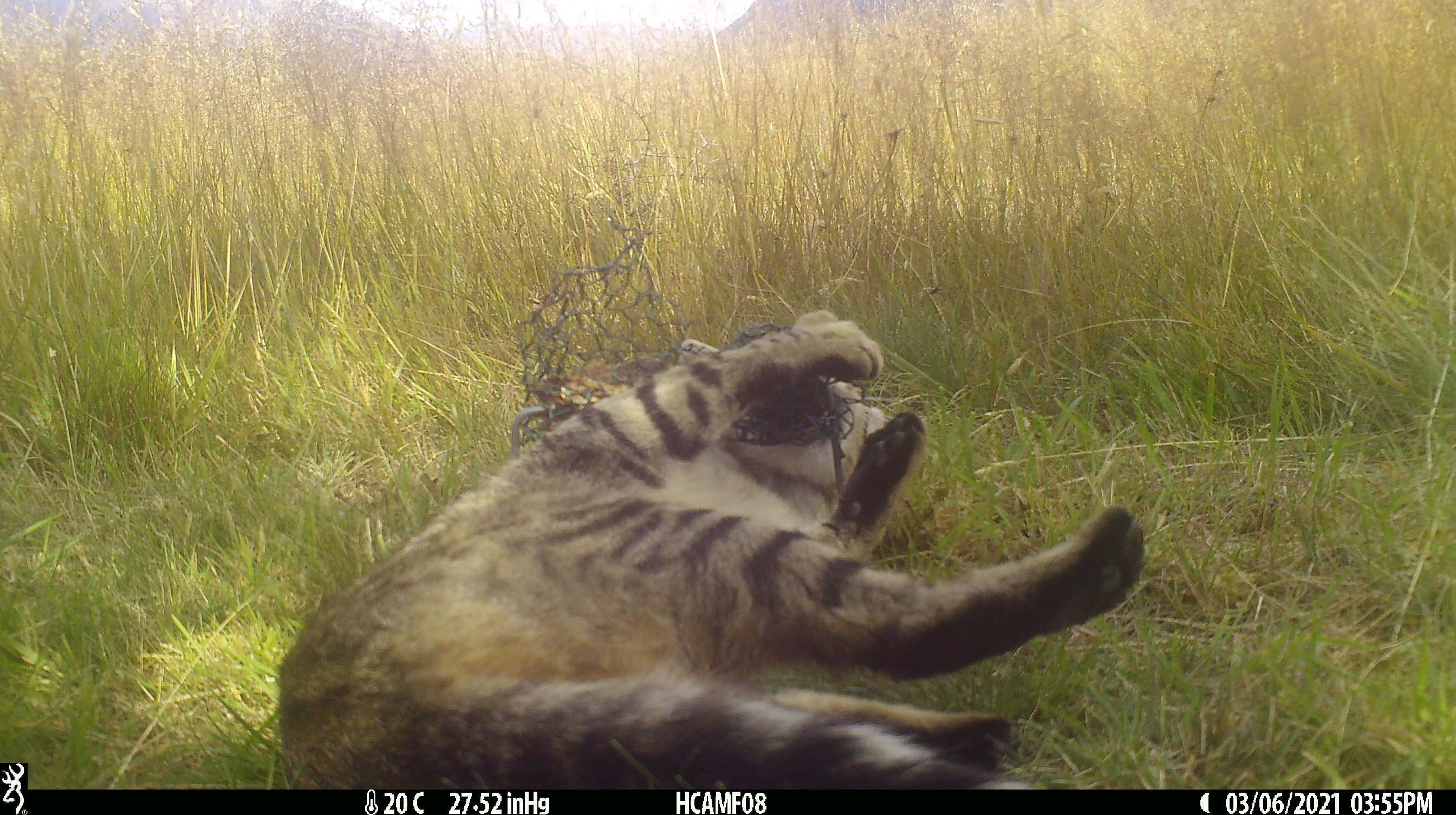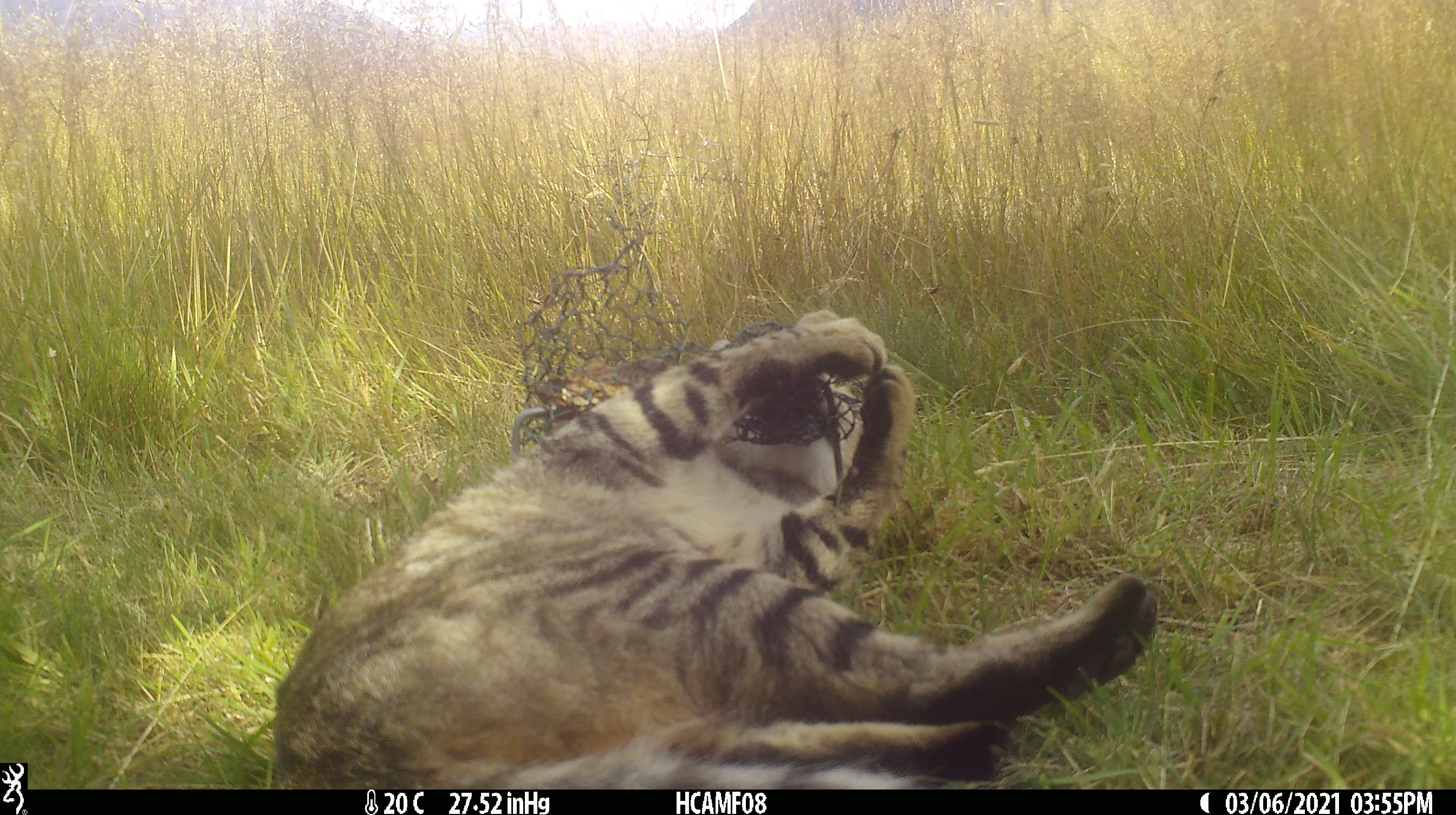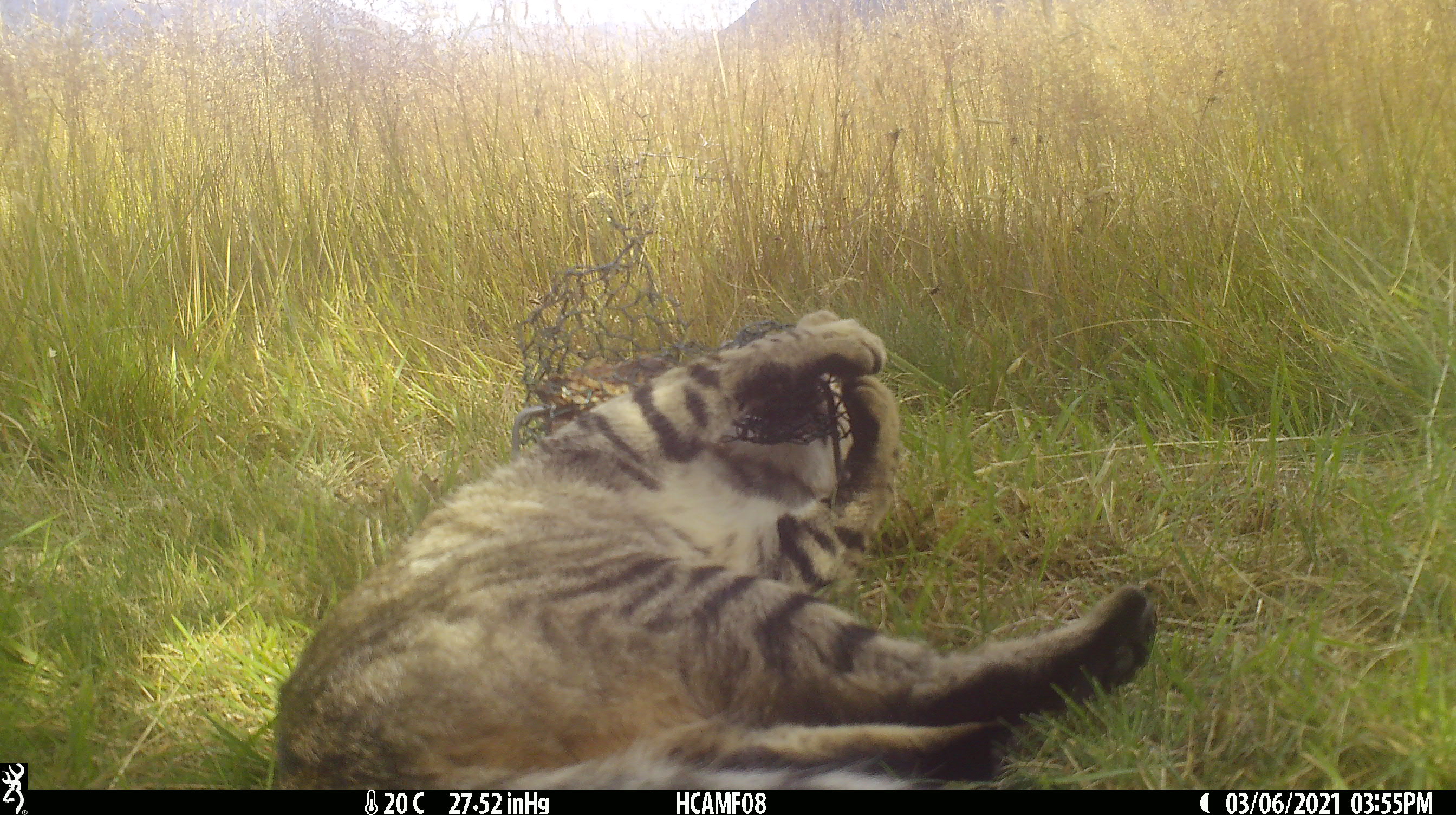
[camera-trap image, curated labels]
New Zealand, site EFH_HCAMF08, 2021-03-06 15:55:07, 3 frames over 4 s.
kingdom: Animalia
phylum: Chordata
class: Mammalia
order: Carnivora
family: Felidae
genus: Felis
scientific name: Felis catus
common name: domestic cat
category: cat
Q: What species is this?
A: Cat (domestic cat) (Felis catus).